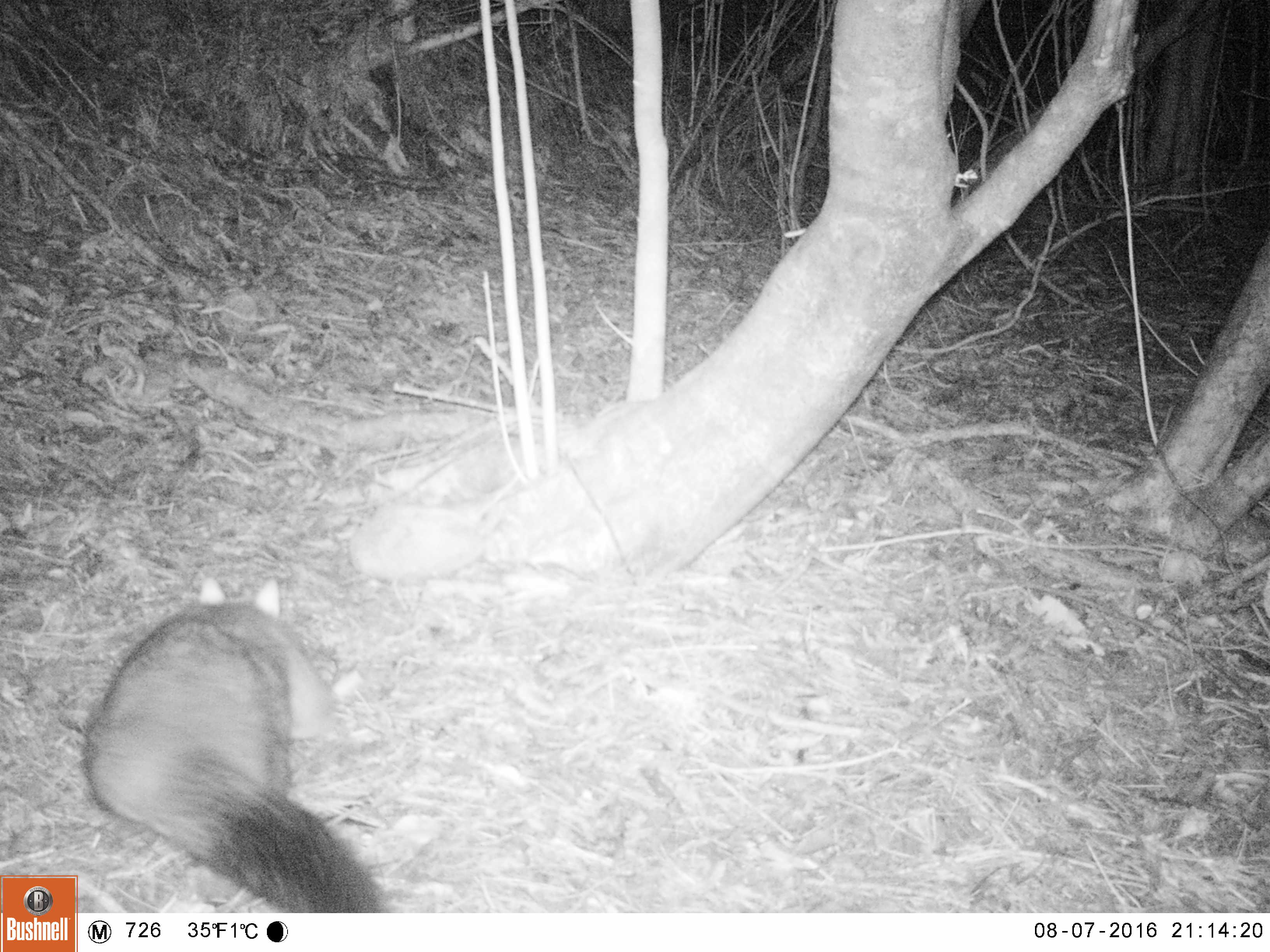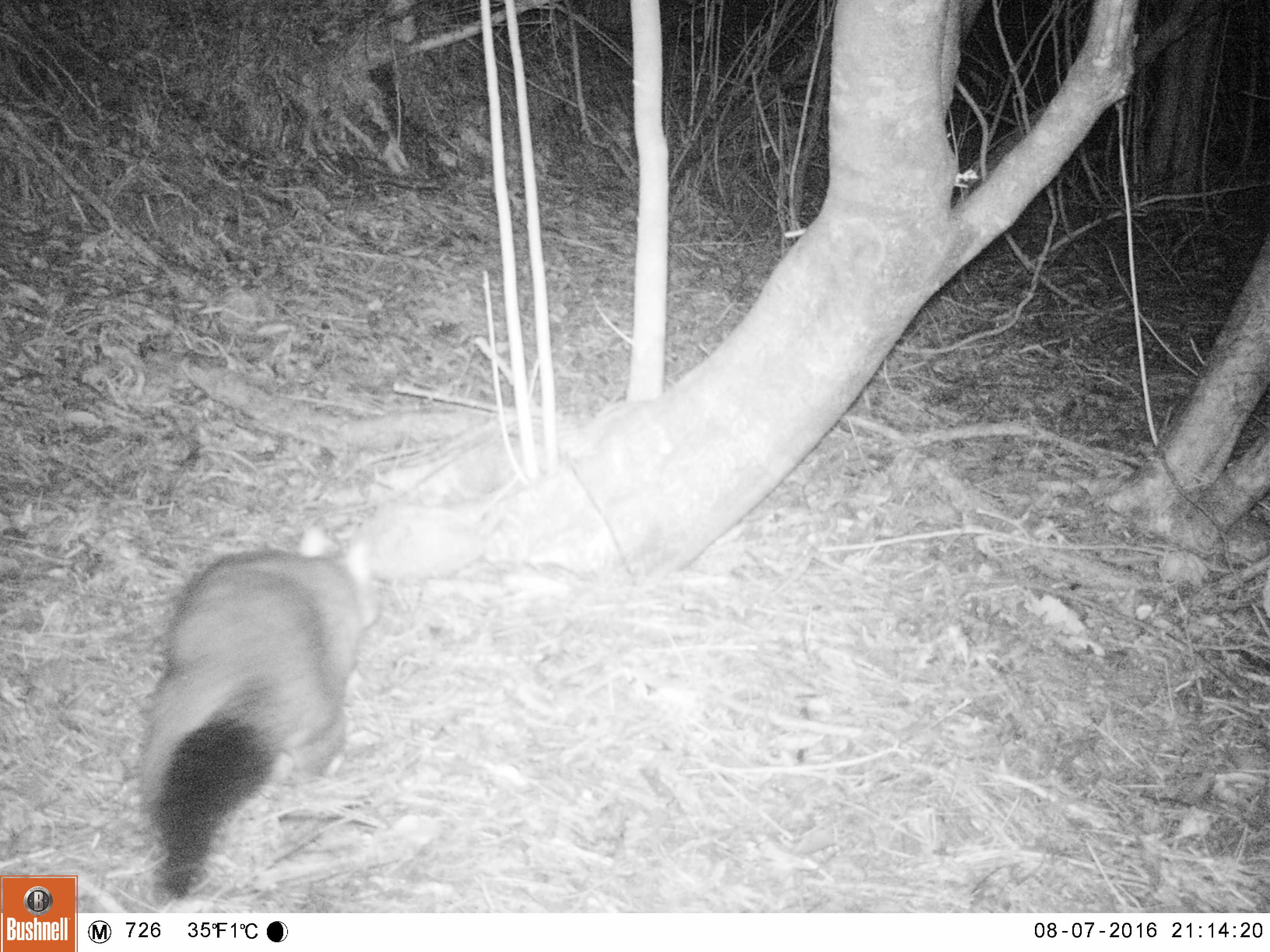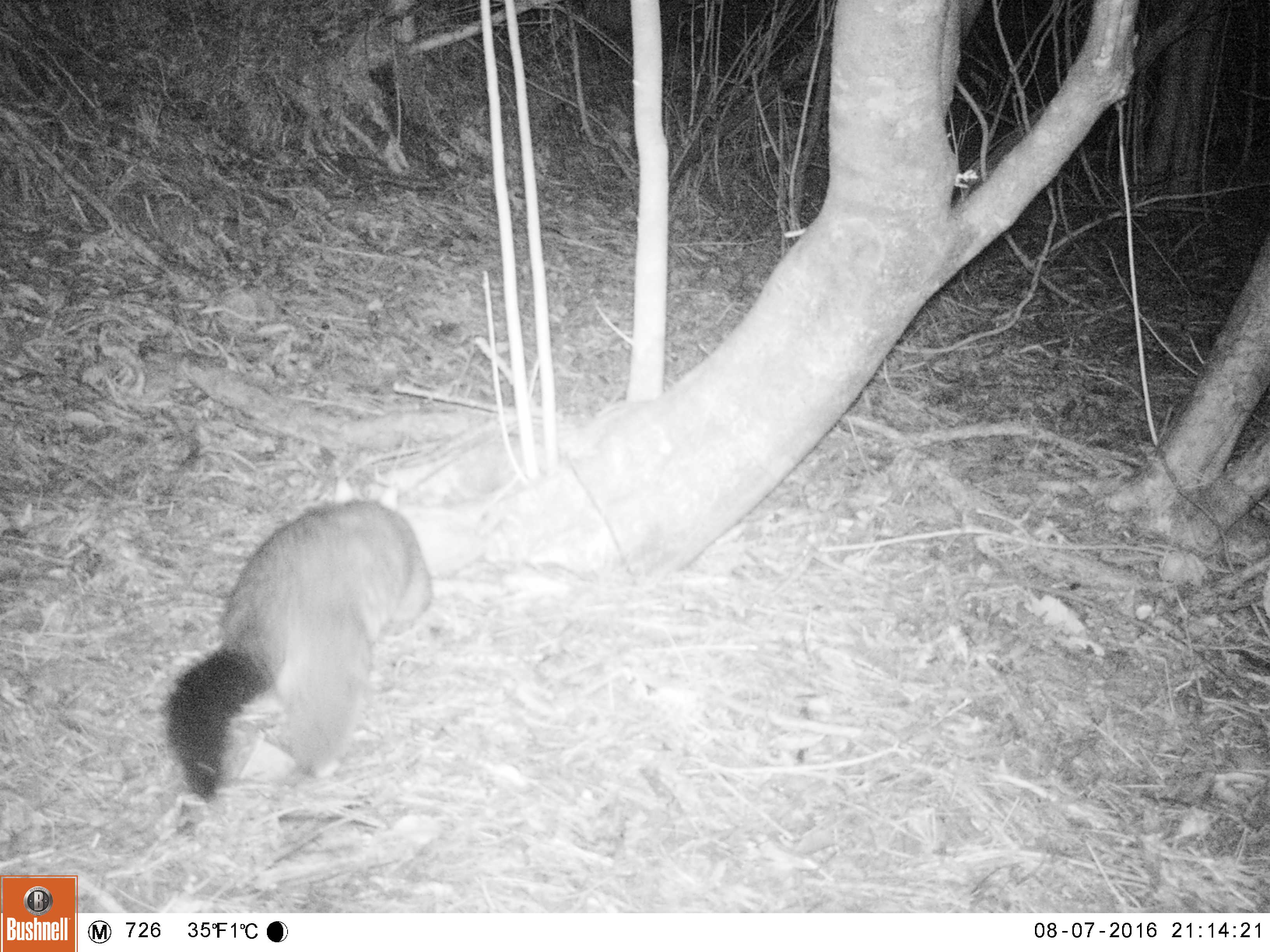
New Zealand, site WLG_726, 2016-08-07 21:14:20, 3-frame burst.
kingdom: Animalia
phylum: Chordata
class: Mammalia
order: Diprotodontia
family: Phalangeridae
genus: Trichosurus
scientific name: Trichosurus vulpecula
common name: common brushtail possum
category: possum